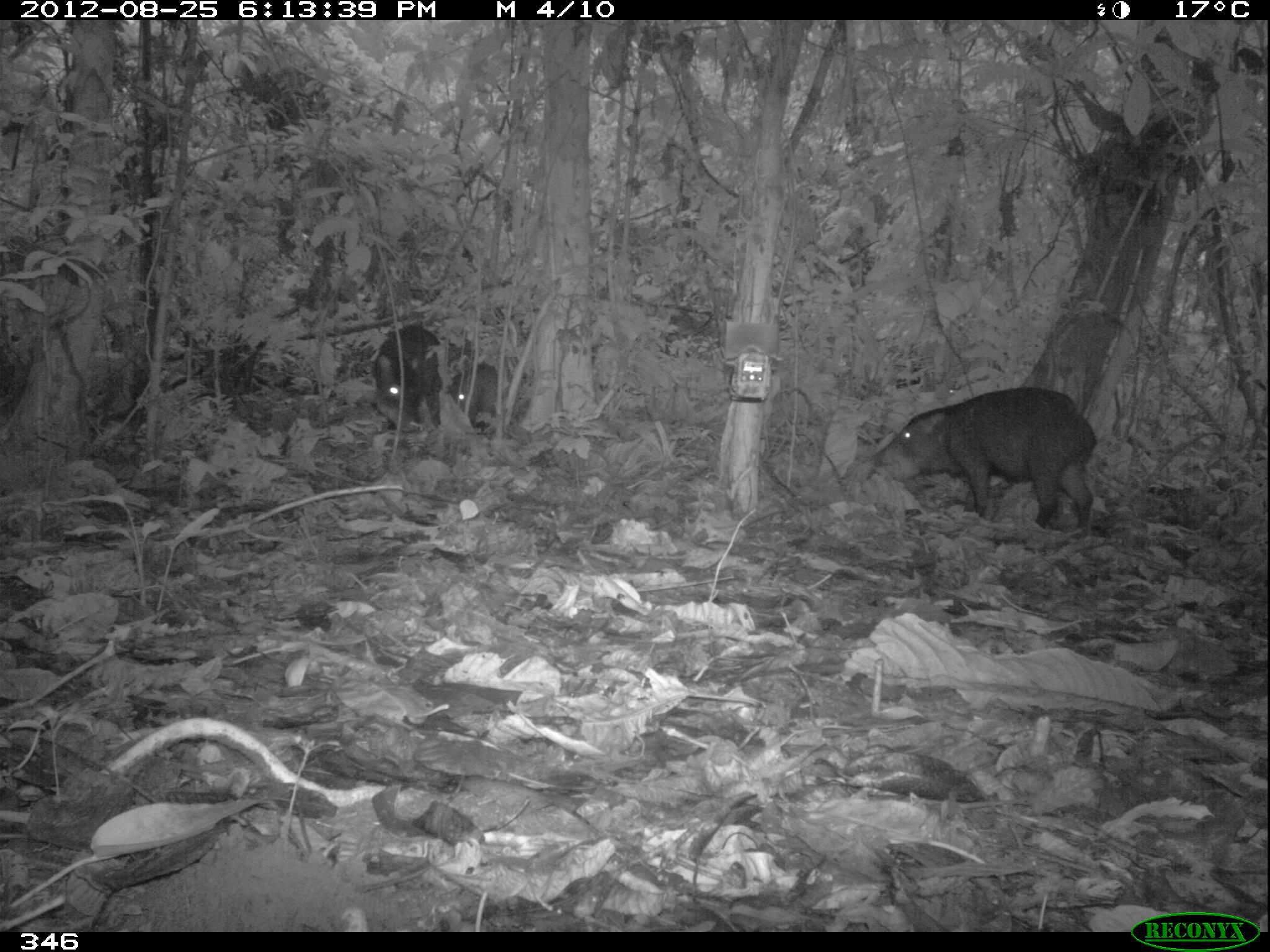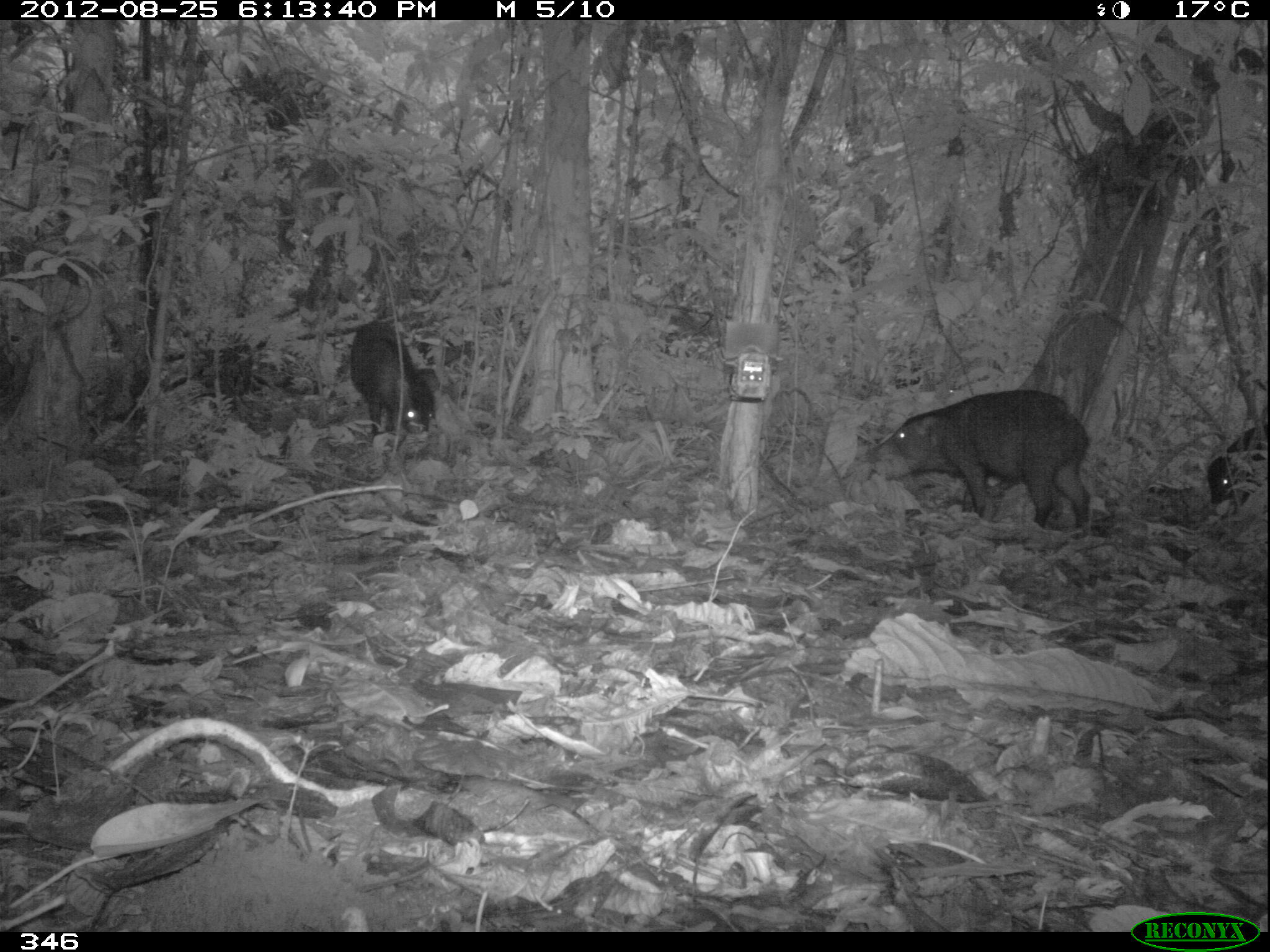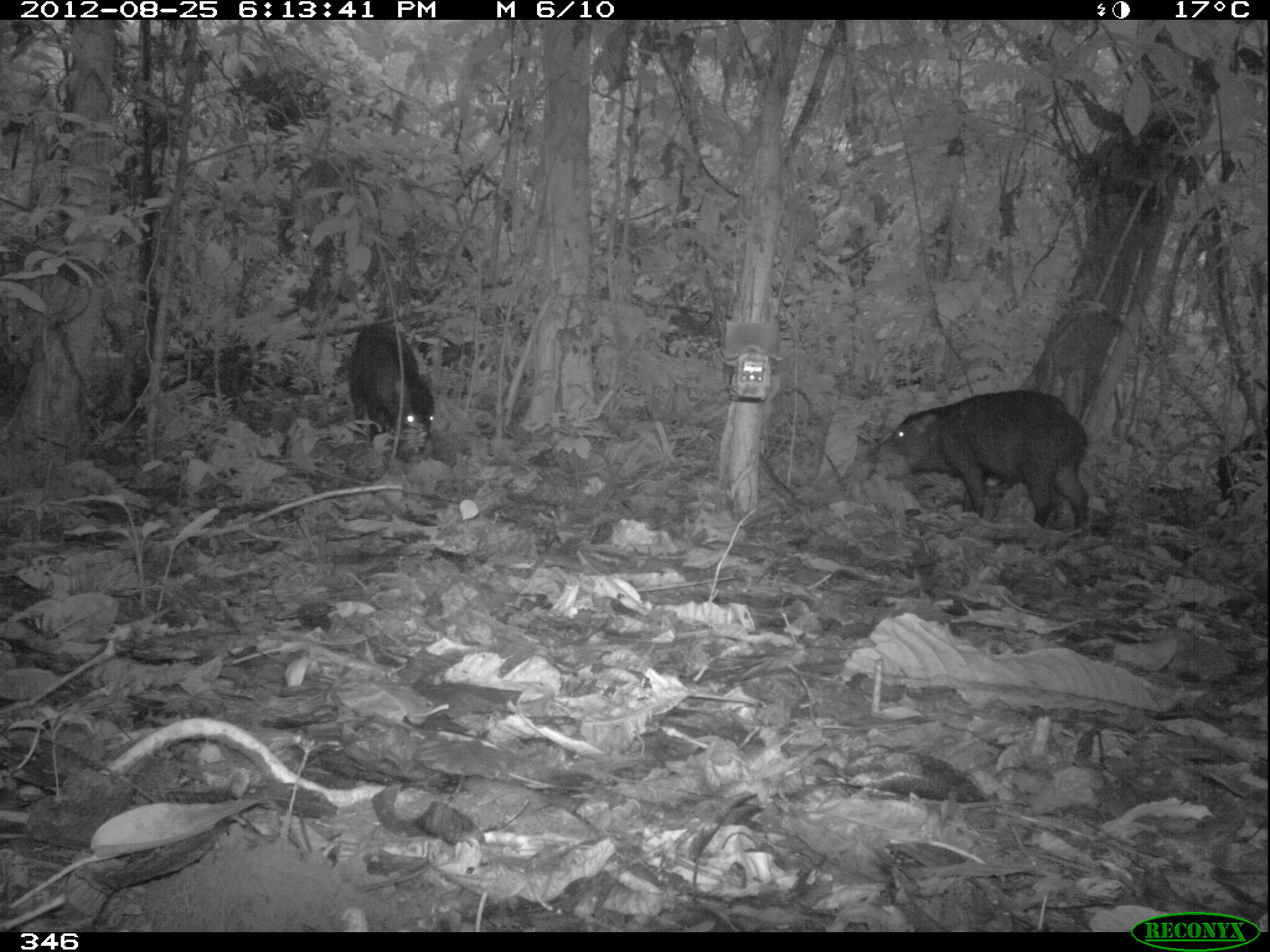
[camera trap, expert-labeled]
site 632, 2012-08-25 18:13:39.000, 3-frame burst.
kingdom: Animalia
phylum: Chordata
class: Mammalia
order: Artiodactyla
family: Tayassuidae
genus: Tayassu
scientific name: Tayassu pecari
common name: white-lipped peccary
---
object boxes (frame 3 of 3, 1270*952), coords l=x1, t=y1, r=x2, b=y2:
tayassu pecari: l=871, t=389, r=1090, b=533; l=346, t=321, r=435, b=462; l=1215, t=423, r=1268, b=514